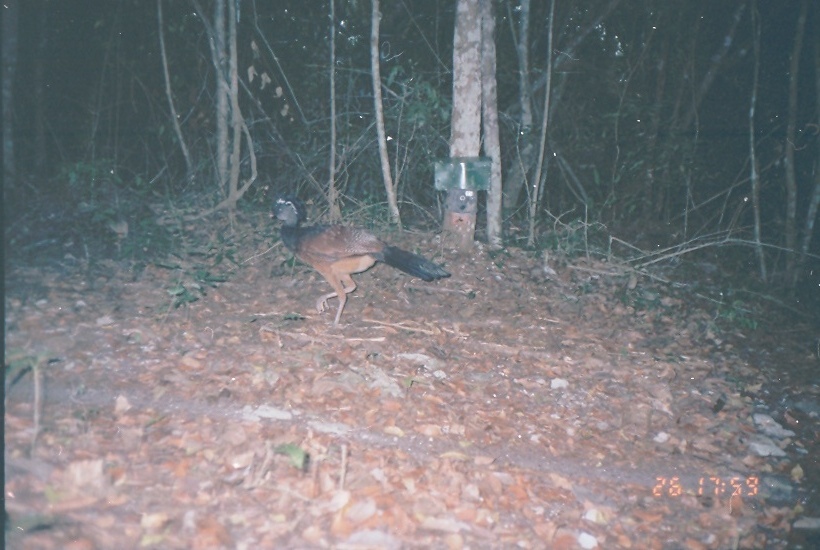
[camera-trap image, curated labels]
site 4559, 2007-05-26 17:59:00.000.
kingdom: Animalia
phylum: Chordata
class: Aves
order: Galliformes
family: Cracidae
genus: Crax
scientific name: Crax rubra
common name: great curassow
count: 1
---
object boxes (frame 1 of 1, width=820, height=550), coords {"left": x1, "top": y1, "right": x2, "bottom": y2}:
crax rubra: {"left": 267, "top": 192, "right": 451, "bottom": 330}